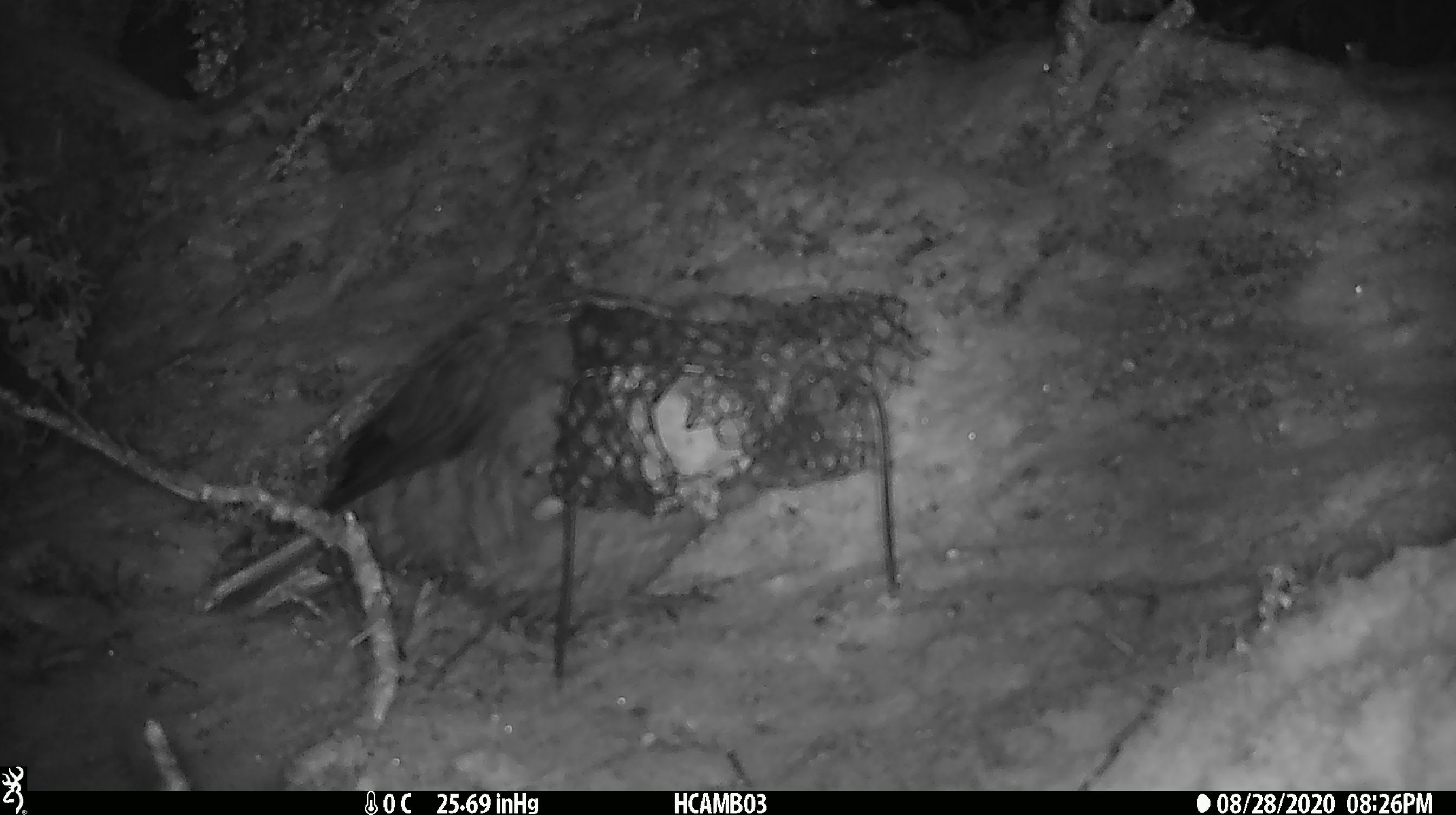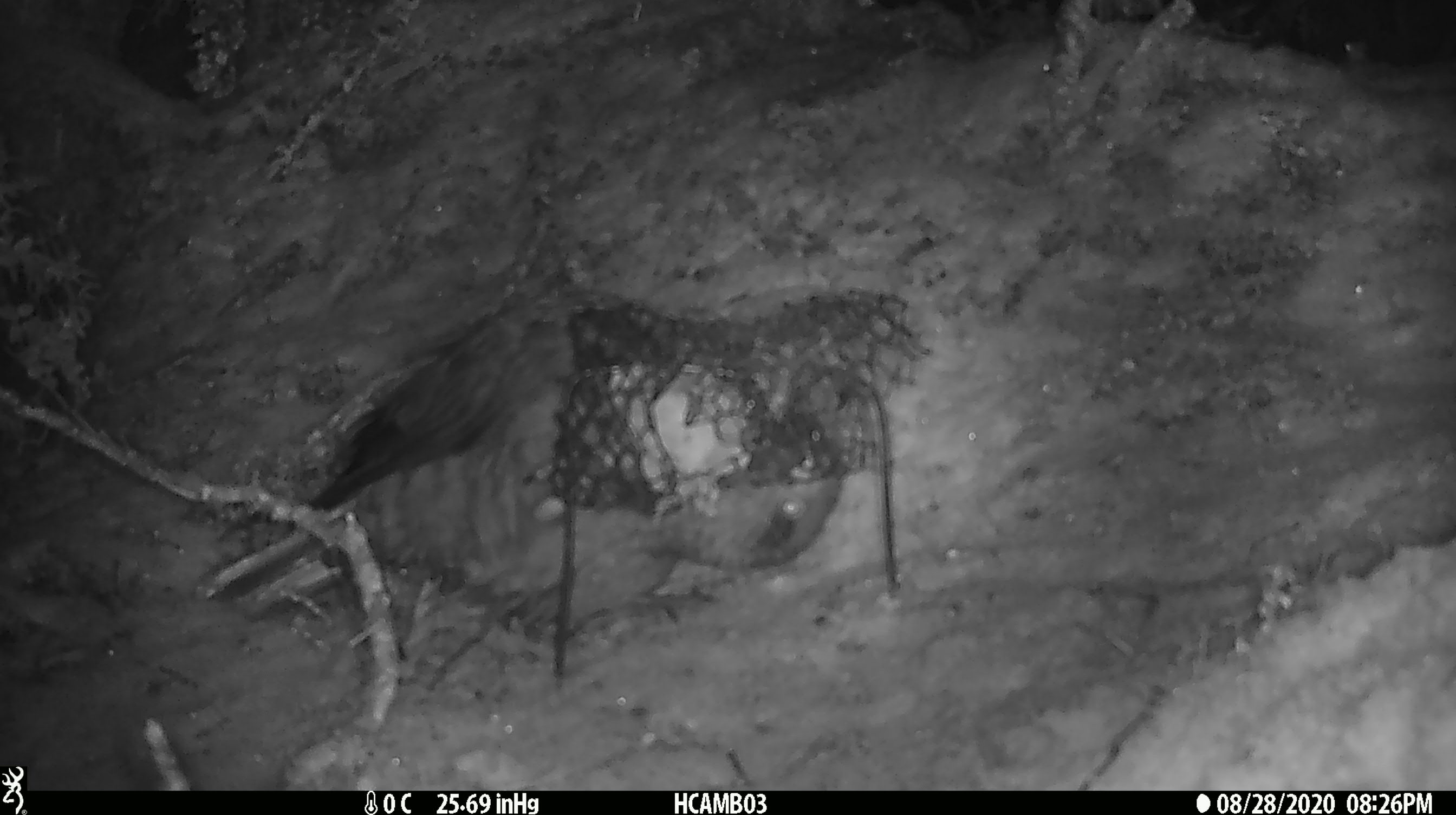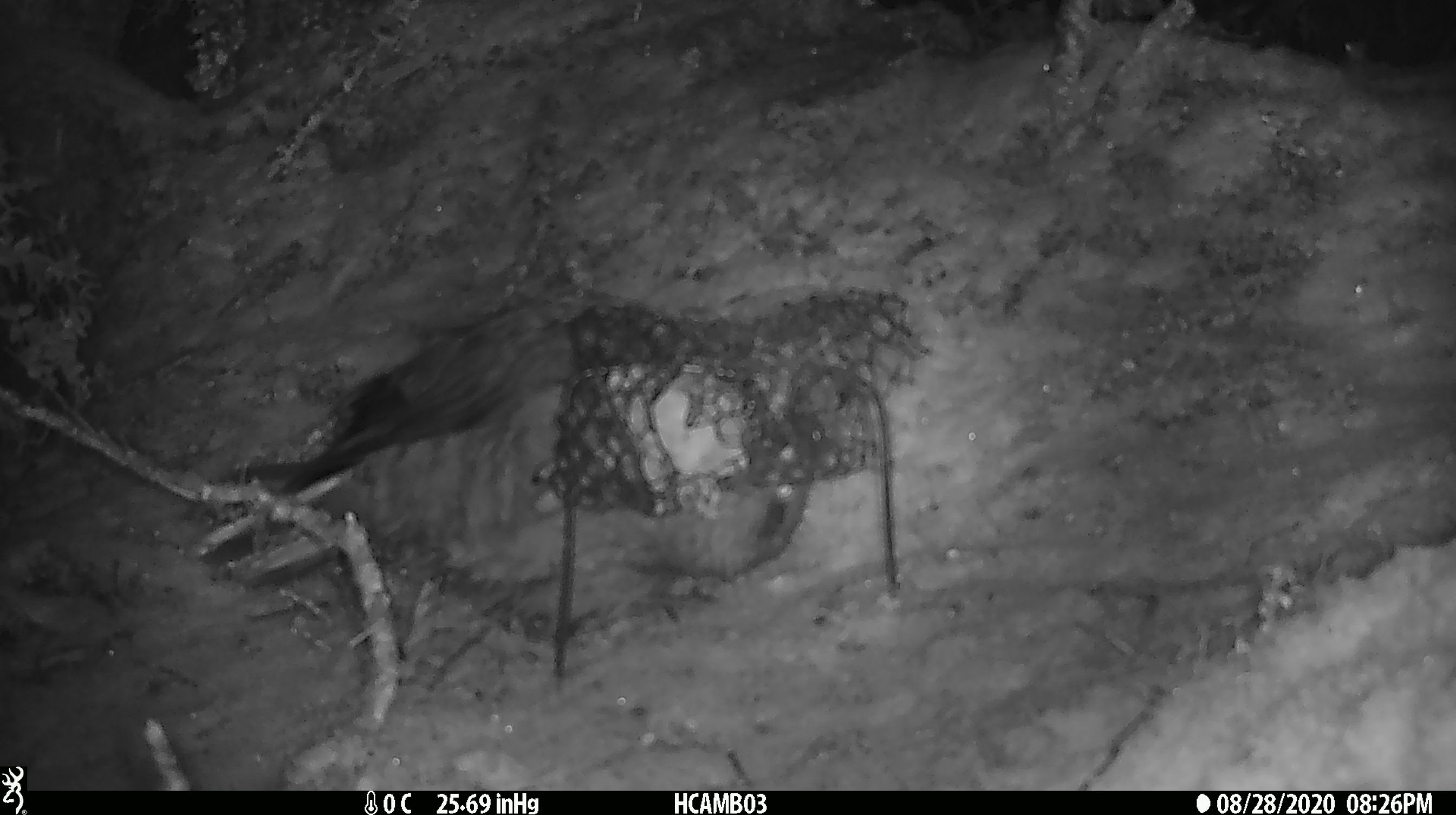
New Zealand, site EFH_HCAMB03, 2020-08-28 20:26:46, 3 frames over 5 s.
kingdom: Animalia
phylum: Chordata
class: Aves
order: Psittaciformes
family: Strigopidae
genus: Nestor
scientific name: Nestor notabilis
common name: kea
Kea (Nestor notabilis).